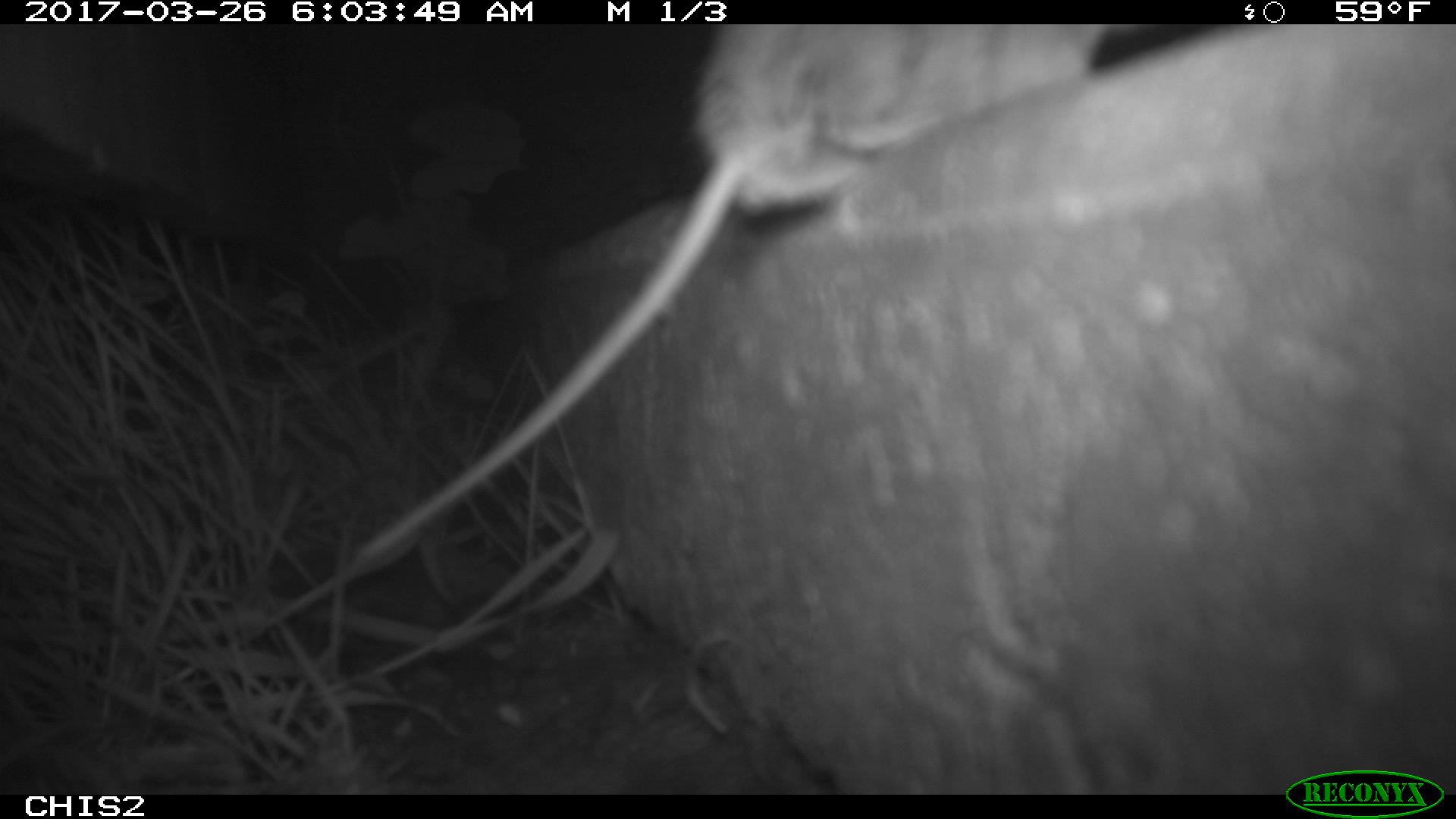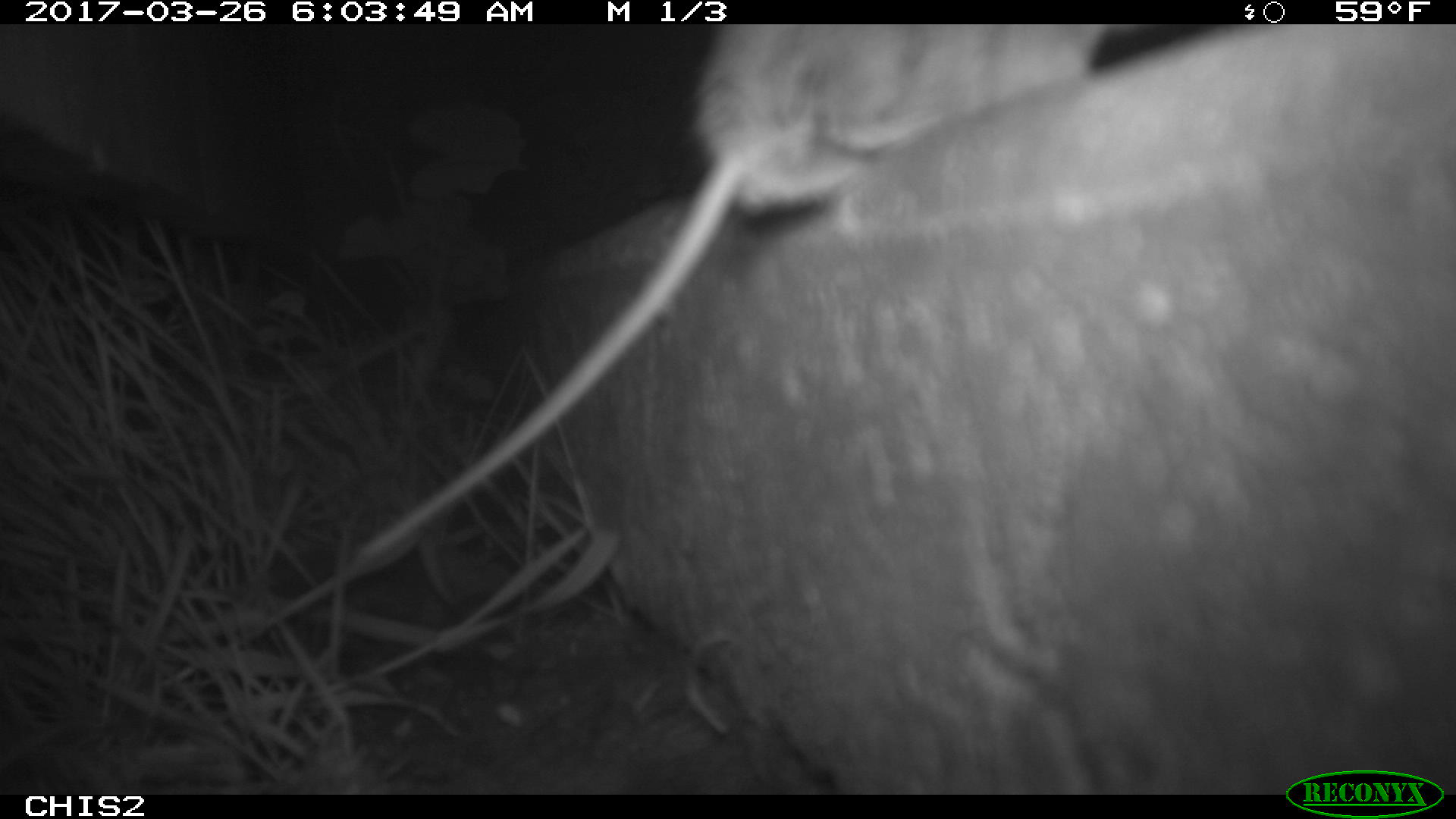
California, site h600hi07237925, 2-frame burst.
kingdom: Animalia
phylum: Chordata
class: Mammalia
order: Rodentia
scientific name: Rodentia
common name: rodent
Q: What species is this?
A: Rodent (Rodentia).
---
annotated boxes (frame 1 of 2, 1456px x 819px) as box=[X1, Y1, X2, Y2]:
rodent: box=[356, 25, 1125, 563]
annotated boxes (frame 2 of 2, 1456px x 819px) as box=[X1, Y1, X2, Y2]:
rodent: box=[359, 25, 1111, 557]